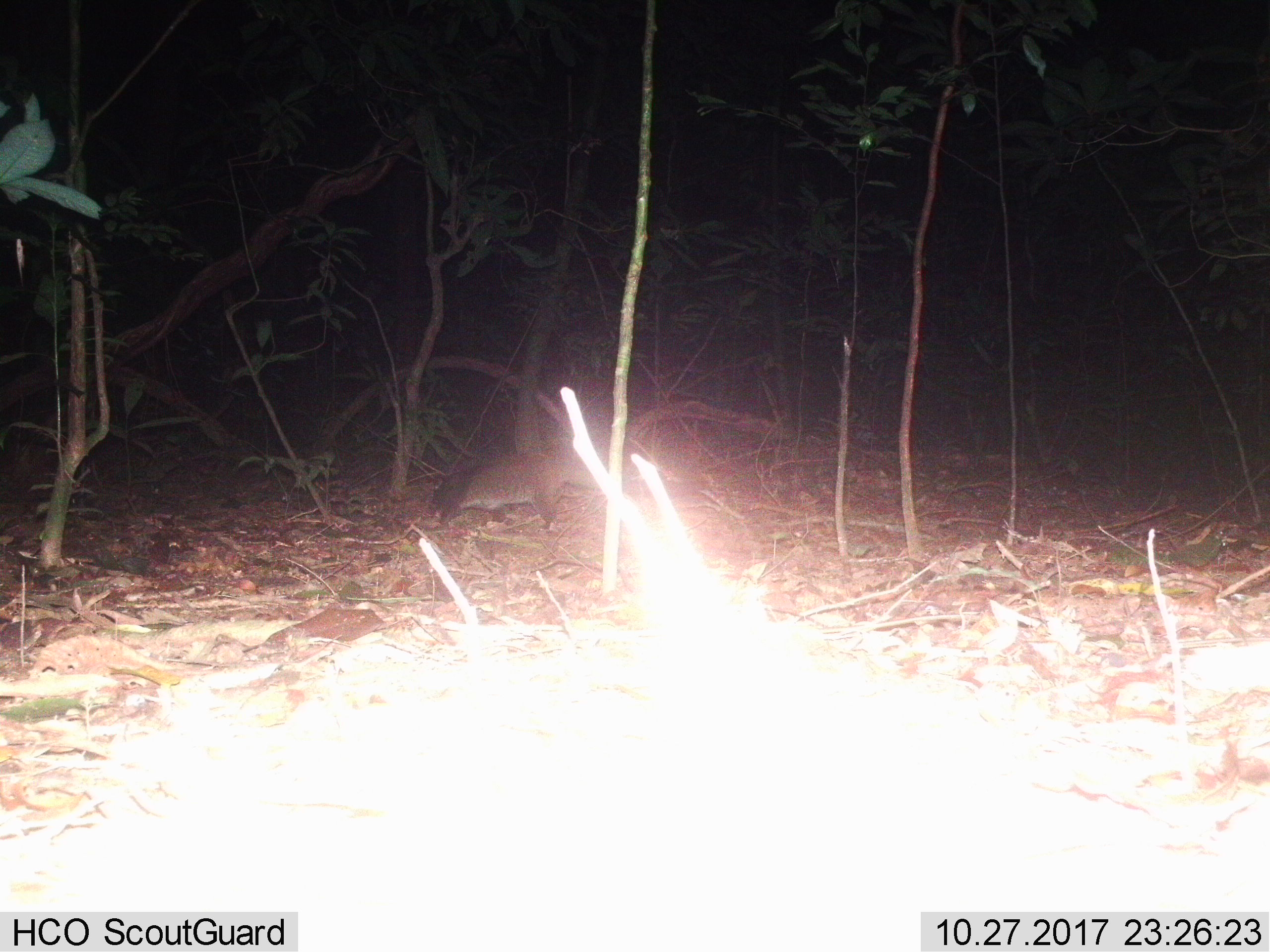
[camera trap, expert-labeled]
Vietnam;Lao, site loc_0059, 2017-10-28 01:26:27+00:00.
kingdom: Animalia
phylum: Chordata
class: Mammalia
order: Carnivora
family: Viverridae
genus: Paguma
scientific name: Paguma larvata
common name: masked palm civet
Masked palm civet (Paguma larvata). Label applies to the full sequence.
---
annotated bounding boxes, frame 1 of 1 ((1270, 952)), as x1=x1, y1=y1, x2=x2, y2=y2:
masked palm civet: x1=430, y1=456, x2=600, y2=528